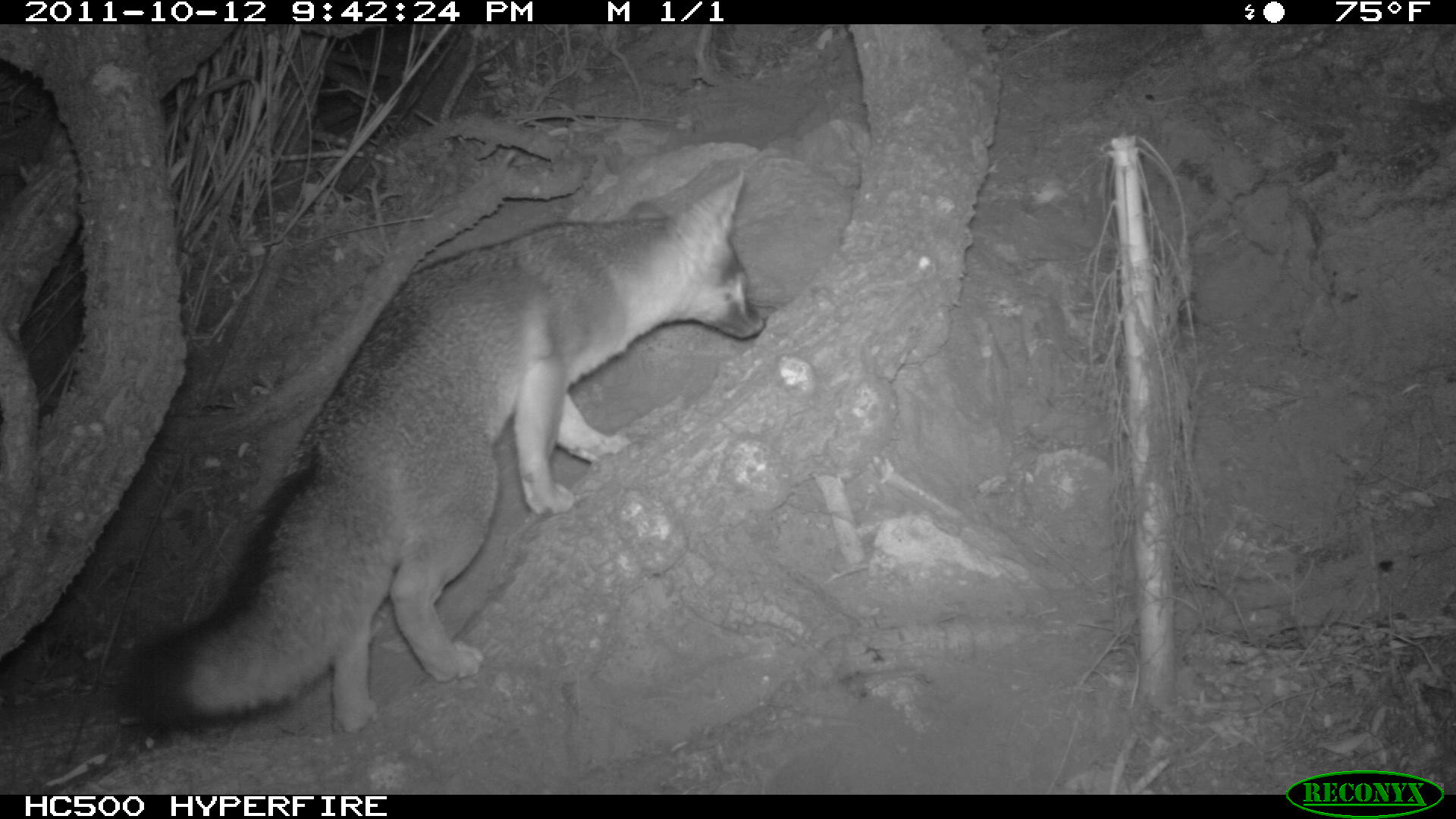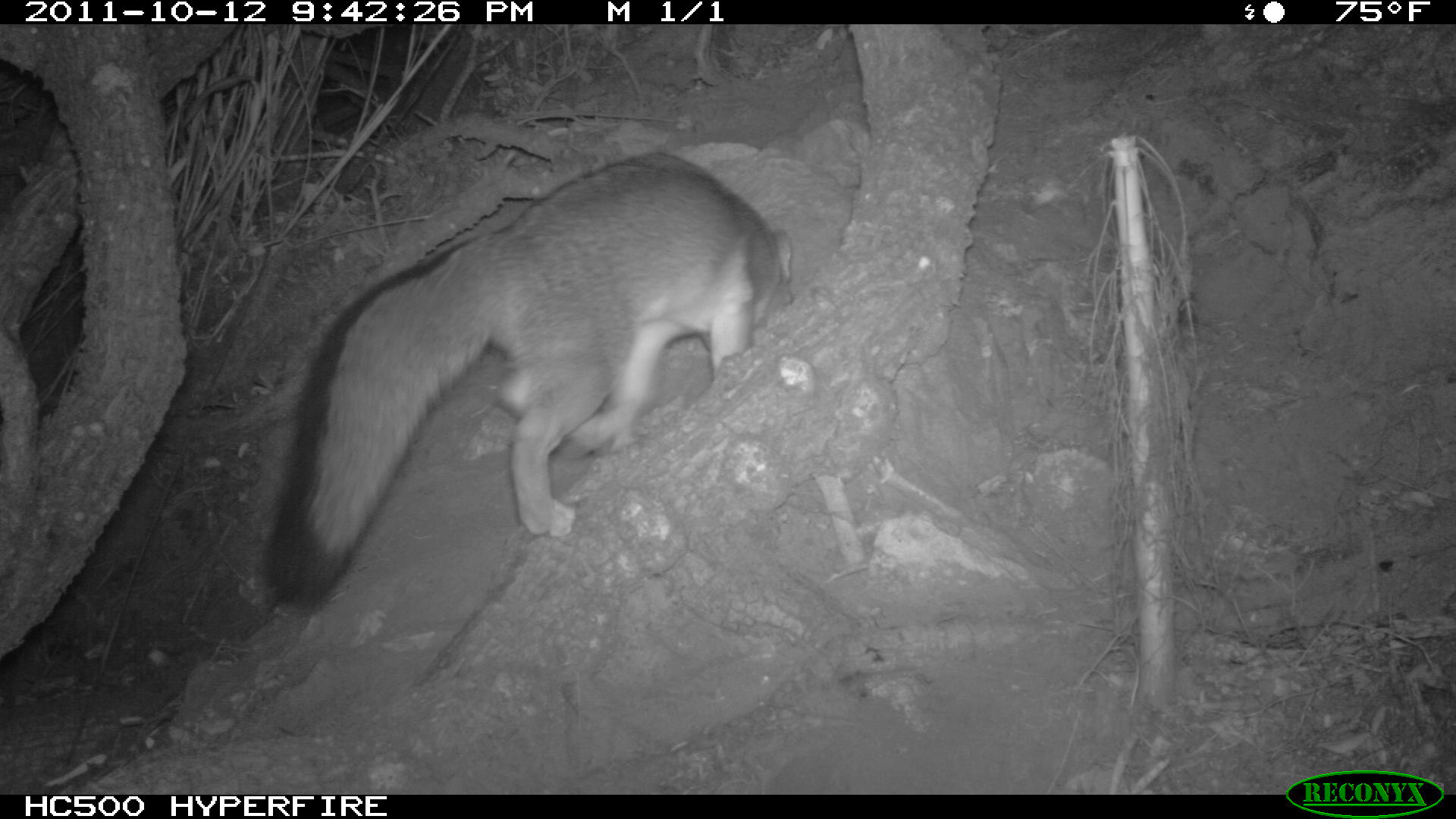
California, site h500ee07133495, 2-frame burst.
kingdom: Animalia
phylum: Chordata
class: Mammalia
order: Carnivora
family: Canidae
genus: Urocyon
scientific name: Urocyon littoralis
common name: island fox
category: fox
Fox (island fox) (Urocyon littoralis).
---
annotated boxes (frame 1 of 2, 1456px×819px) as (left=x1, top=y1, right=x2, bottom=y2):
fox: (left=125, top=169, right=765, bottom=735)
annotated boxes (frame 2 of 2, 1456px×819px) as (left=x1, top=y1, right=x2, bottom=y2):
fox: (left=262, top=148, right=793, bottom=605)